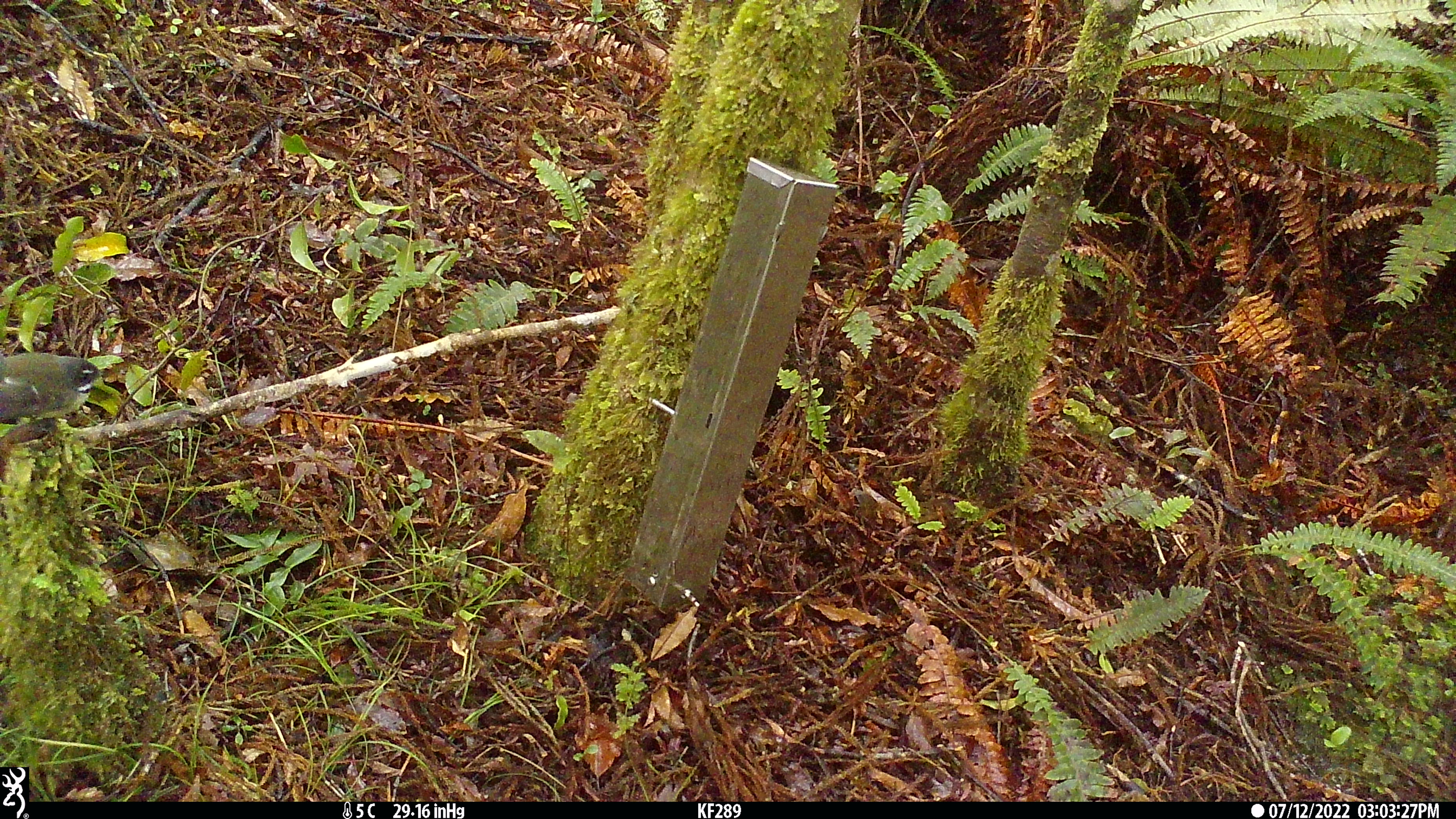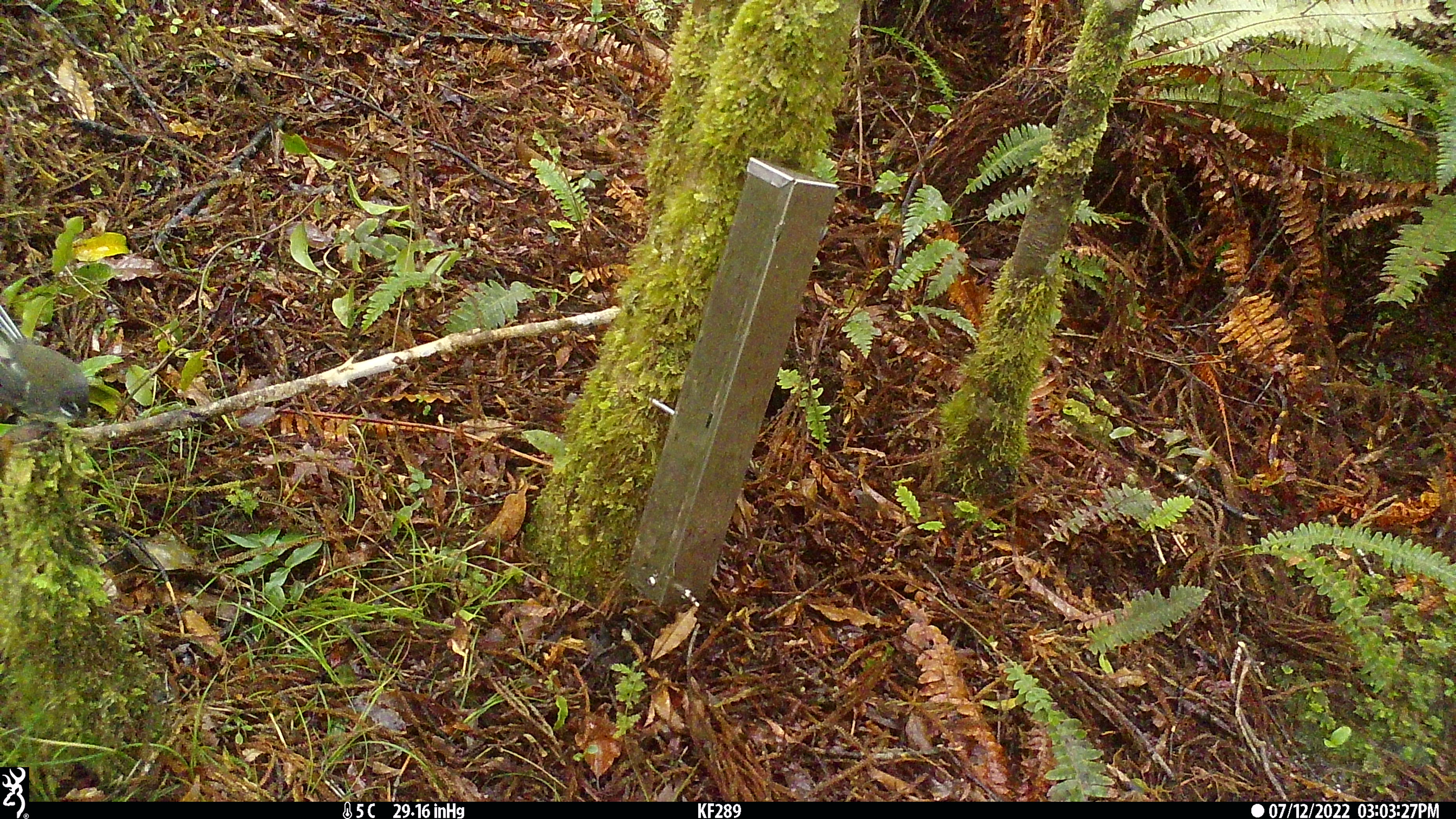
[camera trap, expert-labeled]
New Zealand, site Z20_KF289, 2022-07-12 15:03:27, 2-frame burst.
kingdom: Animalia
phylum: Chordata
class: Aves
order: Passeriformes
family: Rhipiduridae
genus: Rhipidura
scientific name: Rhipidura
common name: fantails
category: fantail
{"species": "fantail (fantails) (Rhipidura)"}